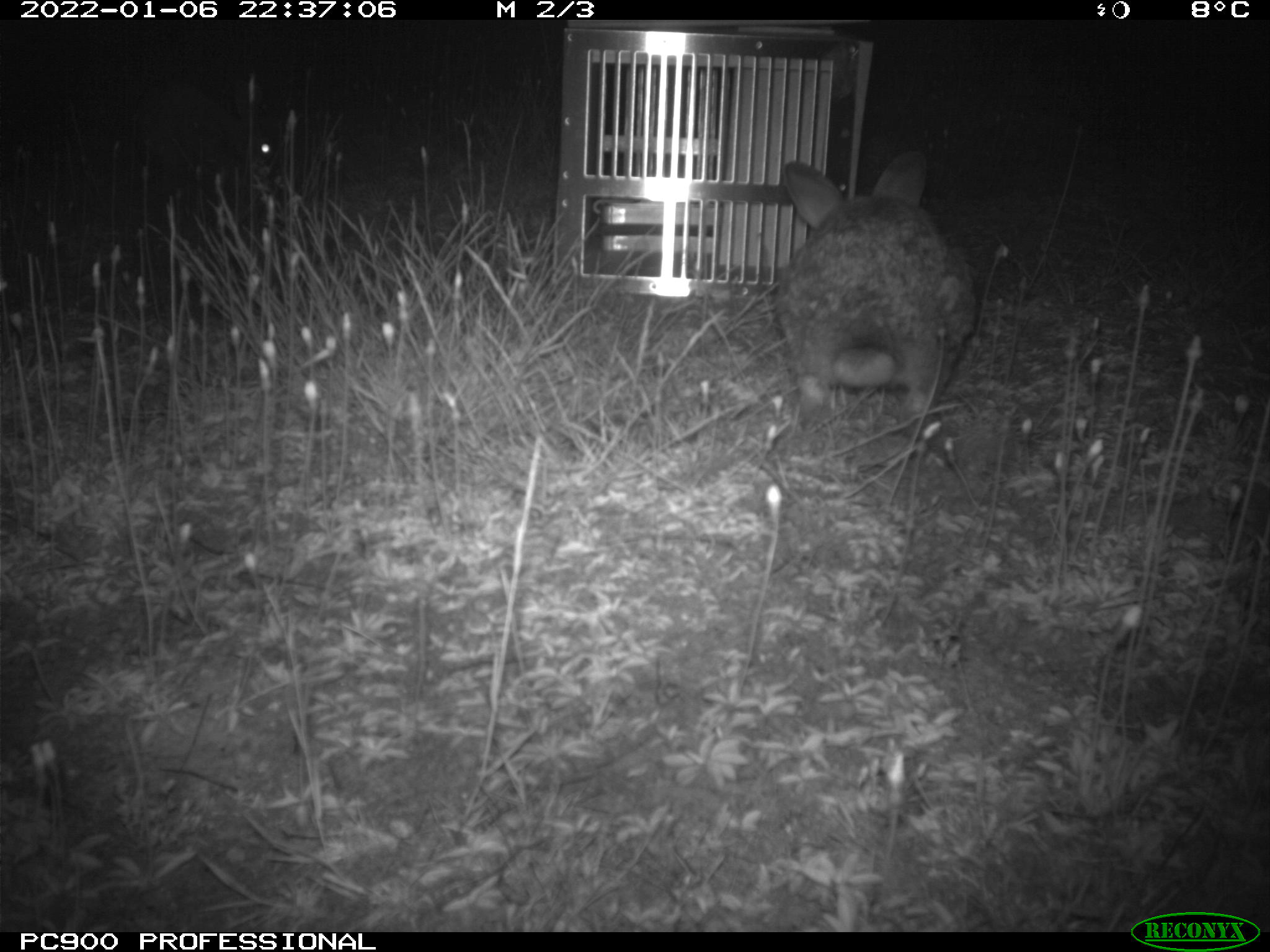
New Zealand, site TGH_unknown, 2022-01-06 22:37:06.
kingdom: Animalia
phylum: Chordata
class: Mammalia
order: Lagomorpha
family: Leporidae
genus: Oryctolagus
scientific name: Oryctolagus cuniculus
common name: european rabbit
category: rabbit